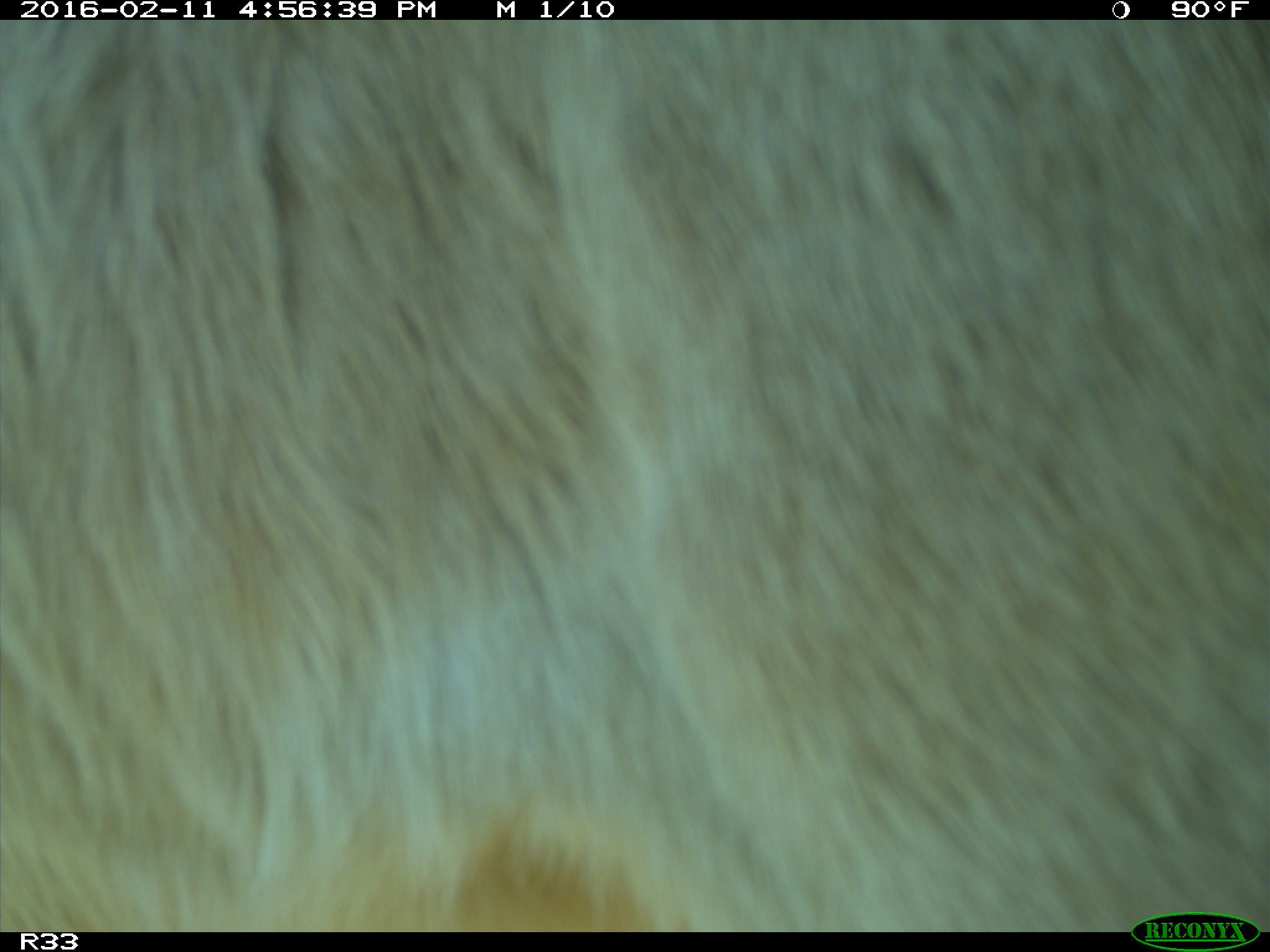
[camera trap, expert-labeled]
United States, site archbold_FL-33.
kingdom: Animalia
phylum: Chordata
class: Mammalia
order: Artiodactyla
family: Bovidae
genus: Bos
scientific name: Bos taurus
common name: domestic cow